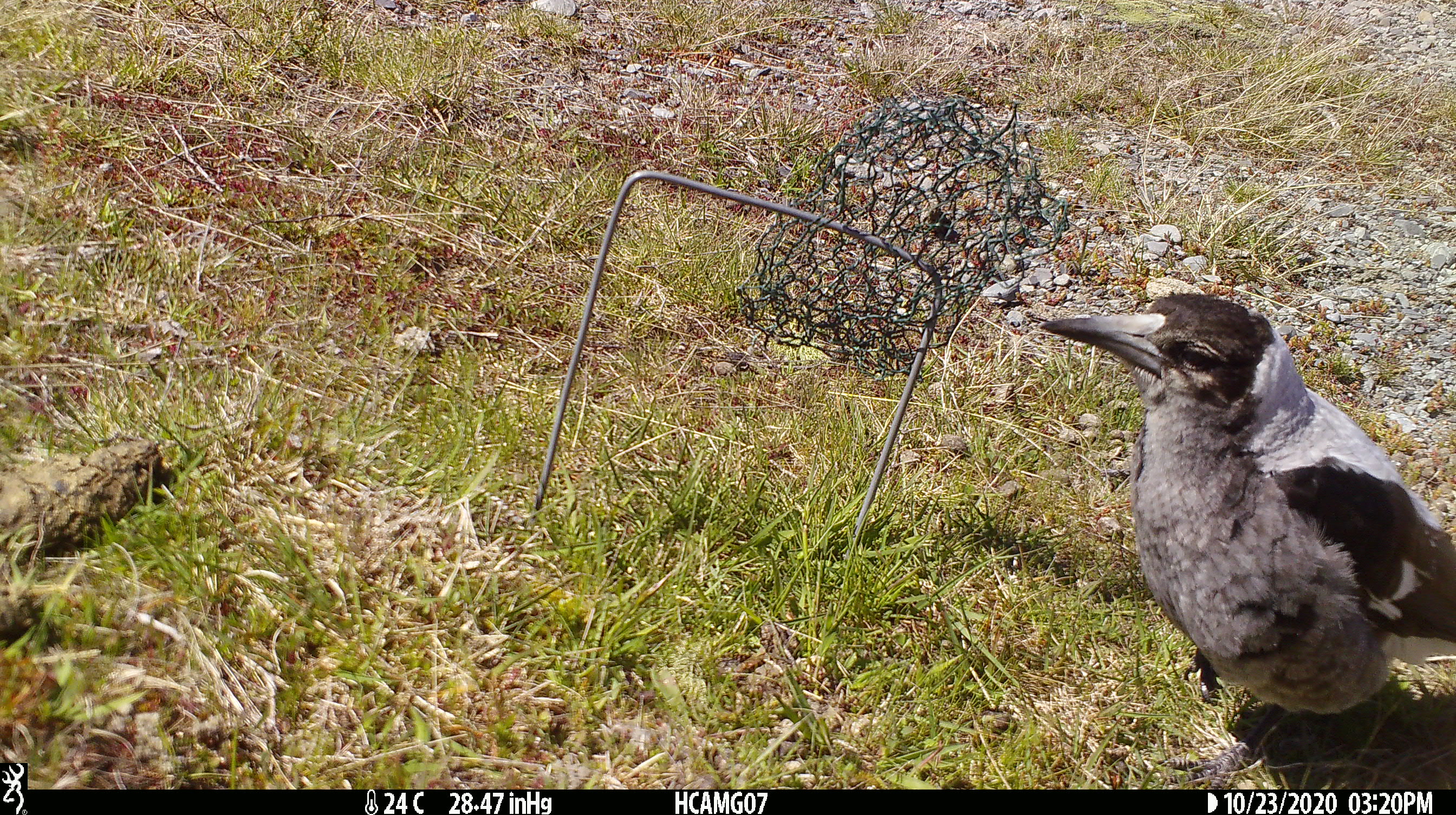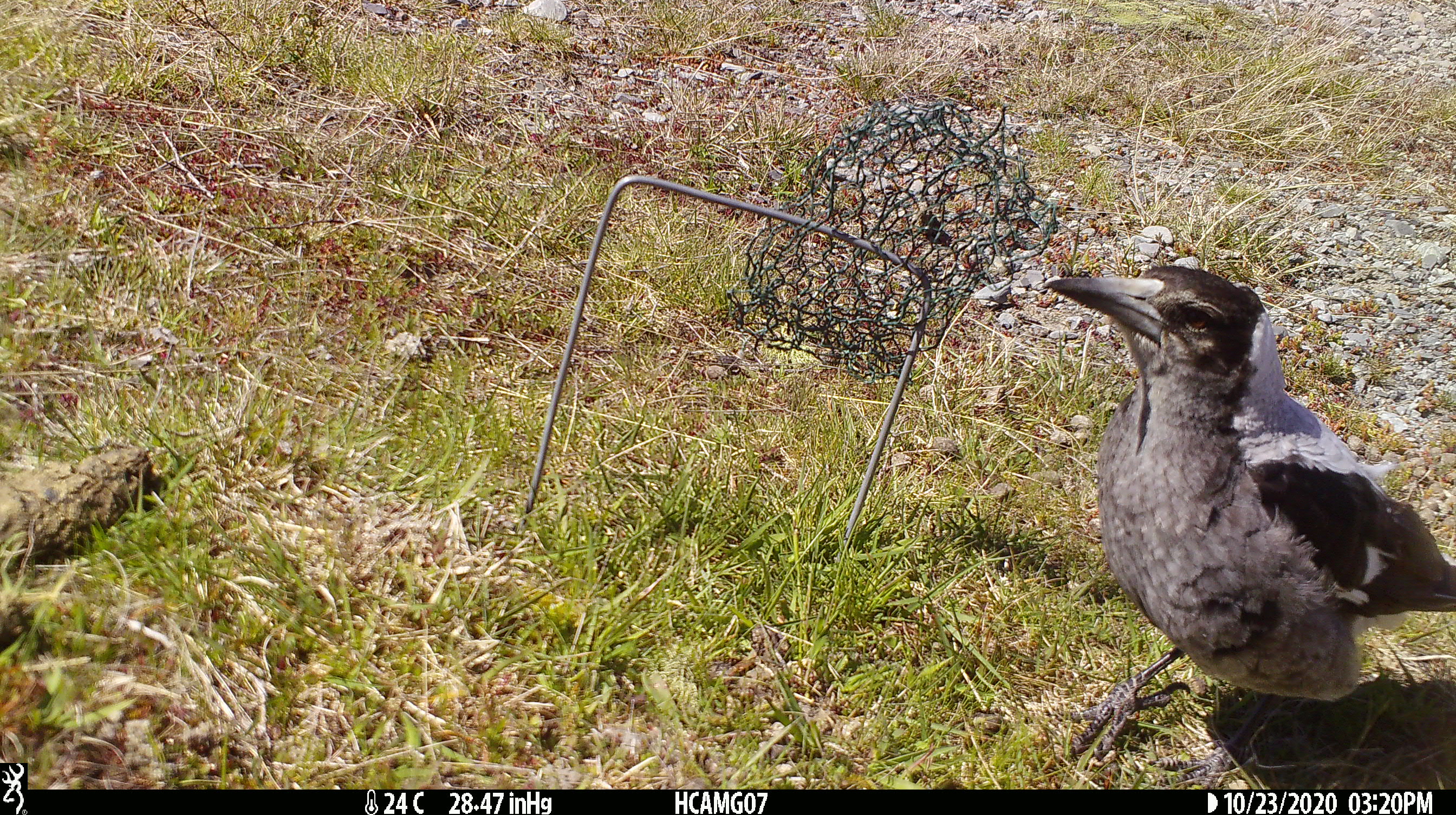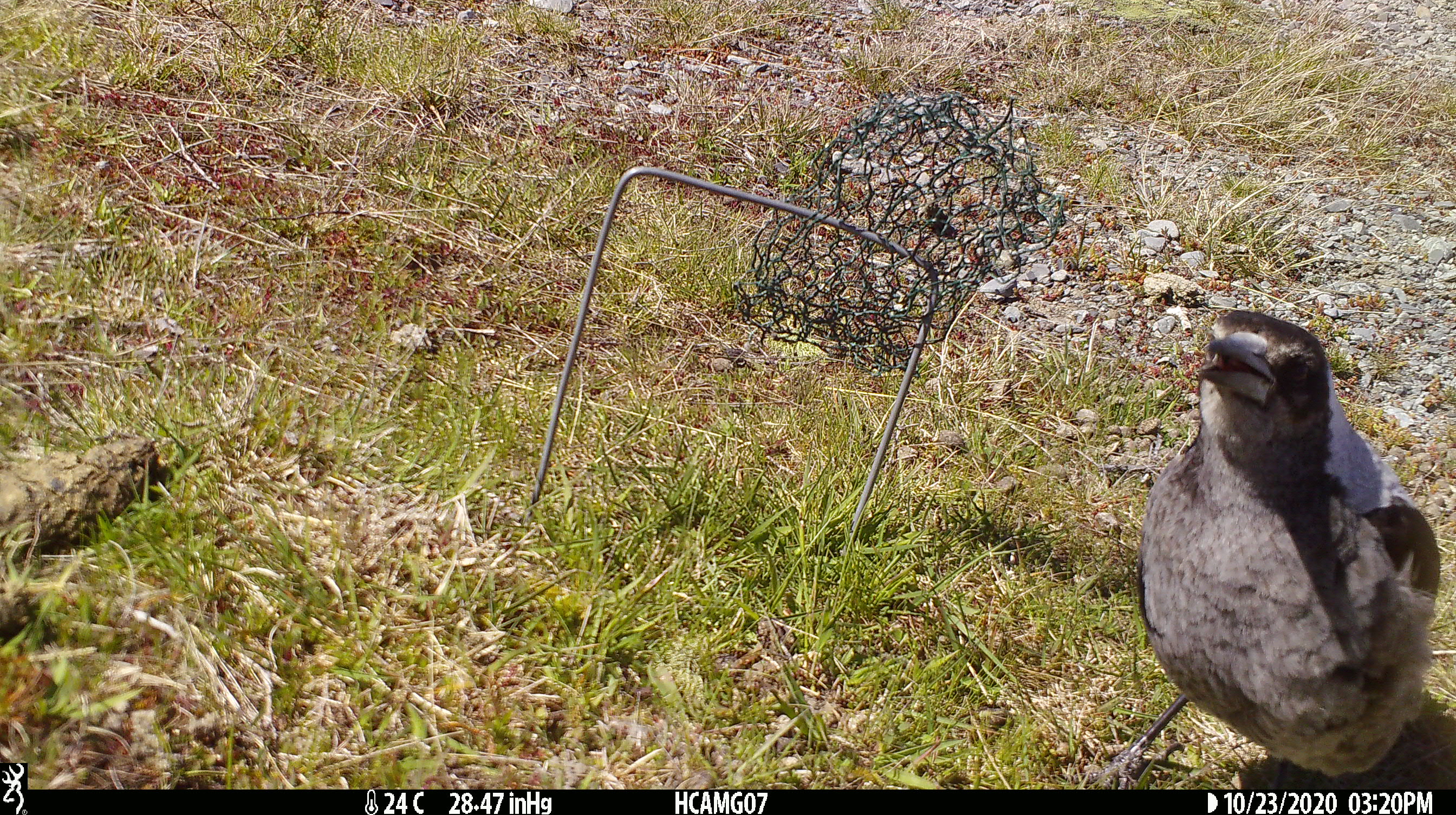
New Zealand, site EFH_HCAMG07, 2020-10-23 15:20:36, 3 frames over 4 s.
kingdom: Animalia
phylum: Chordata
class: Aves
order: Passeriformes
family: Artamidae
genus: Gymnorhina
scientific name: Gymnorhina tibicen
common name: australian magpie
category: magpie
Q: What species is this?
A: Magpie (australian magpie) (Gymnorhina tibicen).